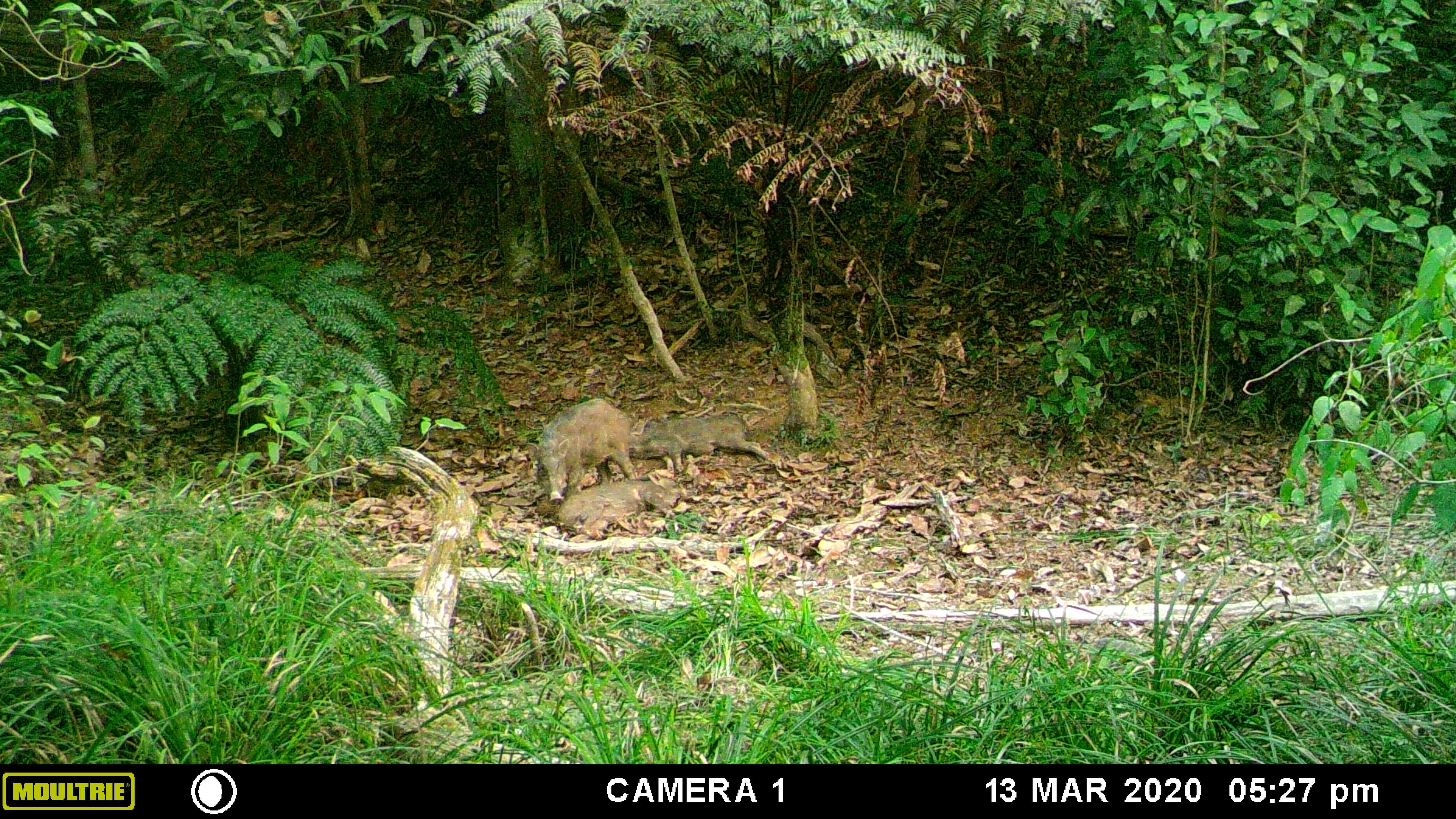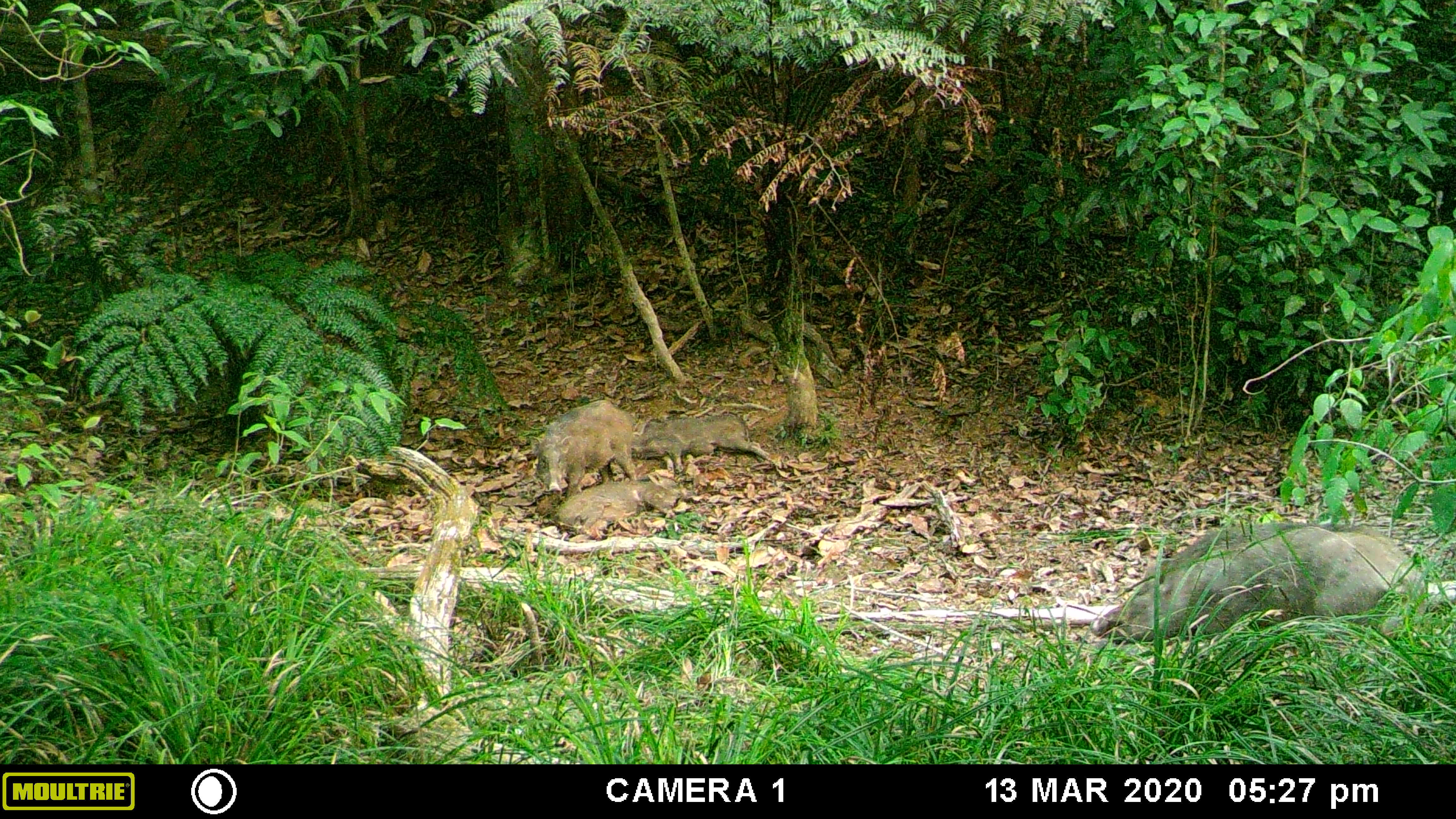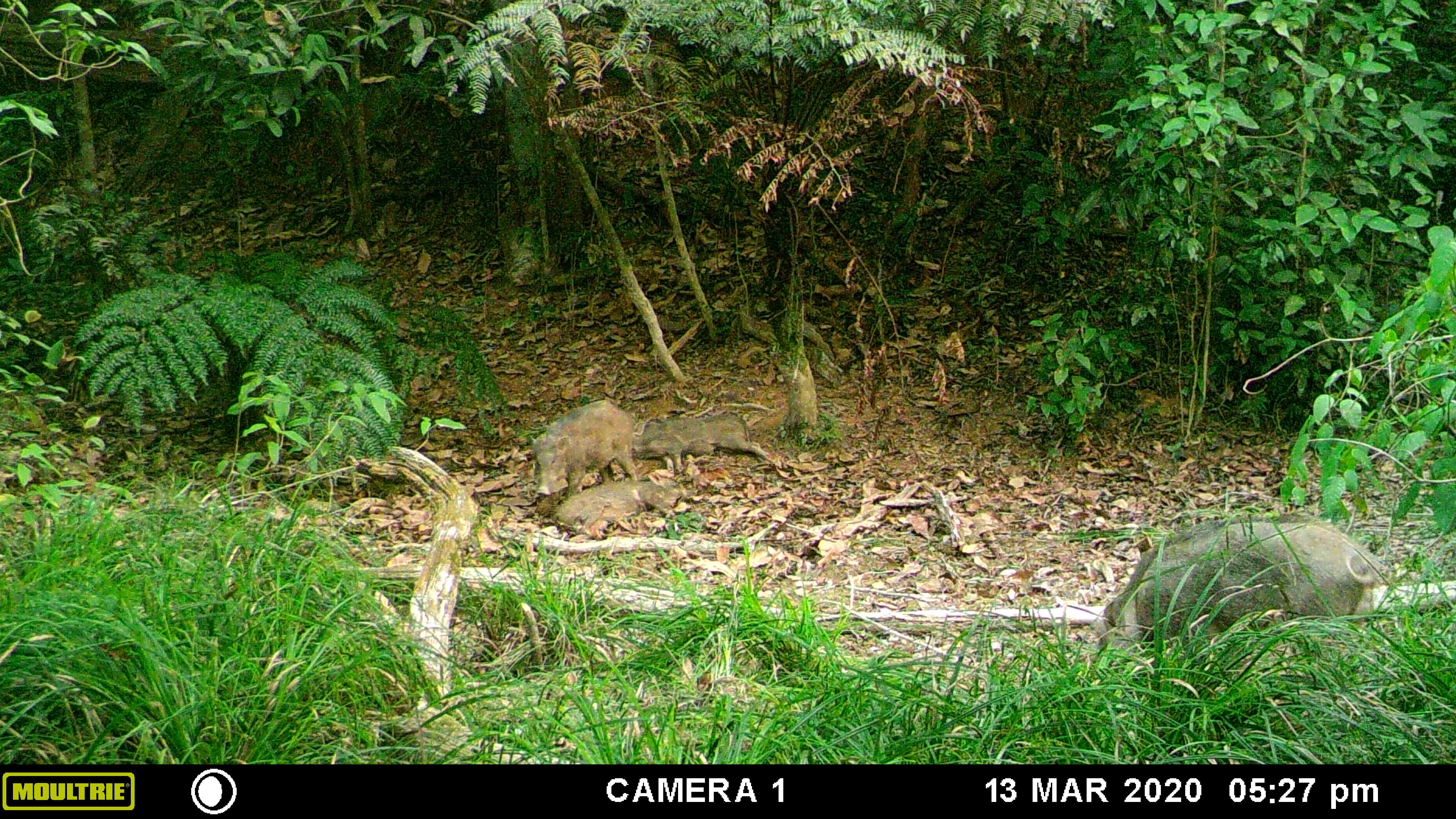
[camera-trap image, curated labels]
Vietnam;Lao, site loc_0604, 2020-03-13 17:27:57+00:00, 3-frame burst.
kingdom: Animalia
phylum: Chordata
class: Mammalia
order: Artiodactyla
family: Suidae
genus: Sus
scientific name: Sus scrofa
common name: eurasian wild pig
Eurasian wild pig (Sus scrofa). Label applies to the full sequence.